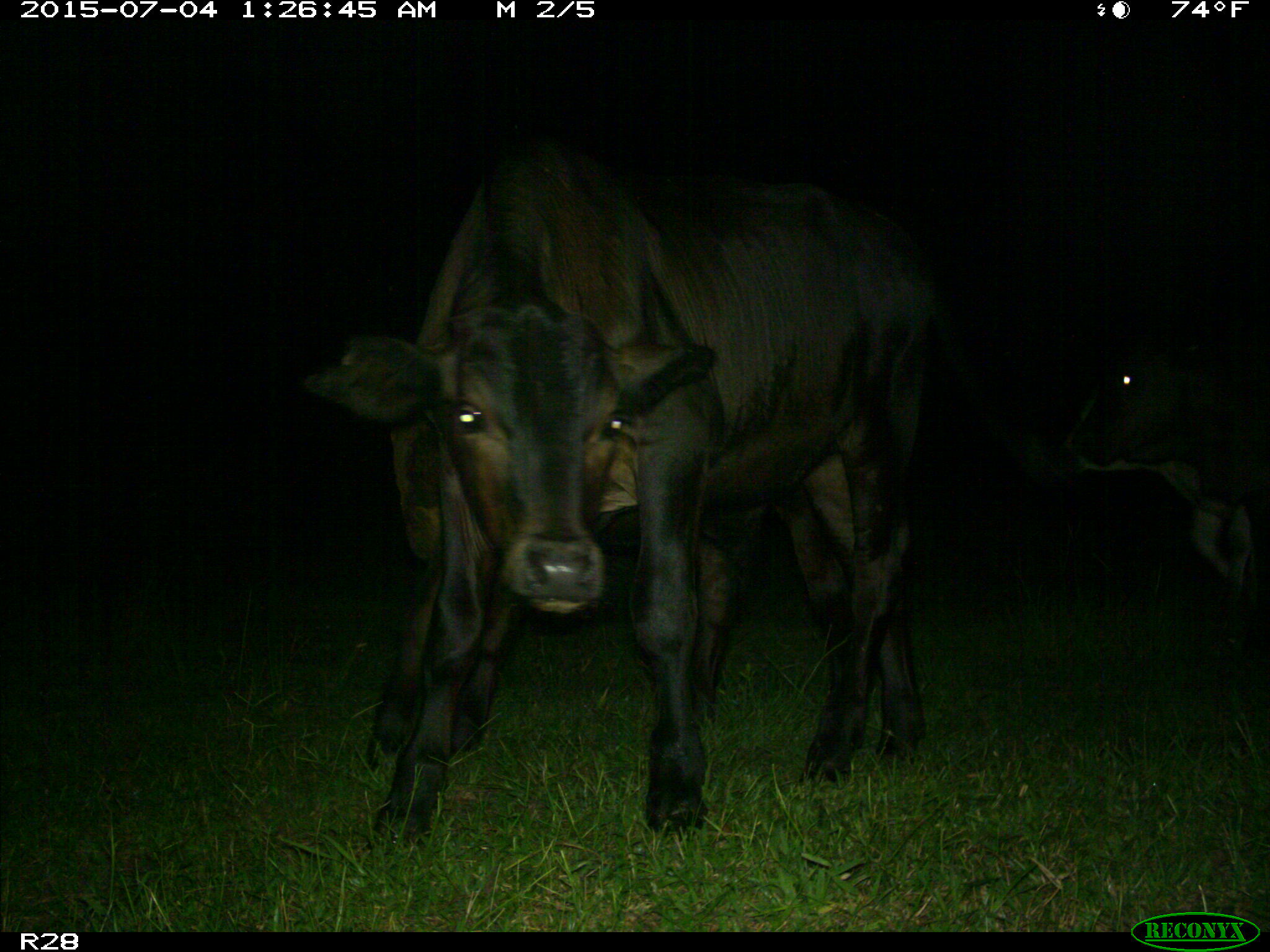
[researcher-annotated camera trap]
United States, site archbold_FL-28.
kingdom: Animalia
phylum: Chordata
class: Mammalia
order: Artiodactyla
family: Bovidae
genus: Bos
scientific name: Bos taurus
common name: domestic cow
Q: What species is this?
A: Bos taurus (domestic cow).